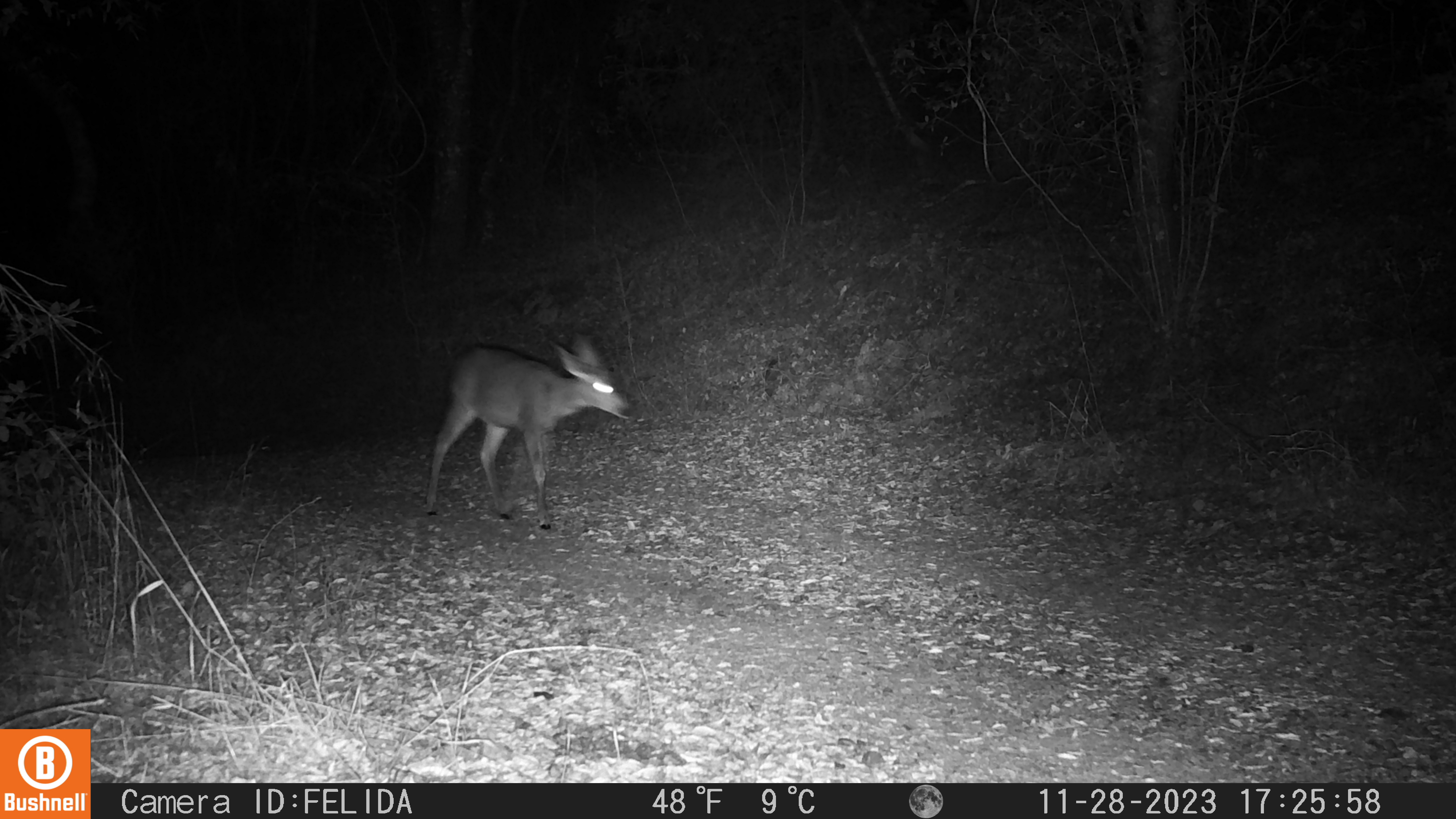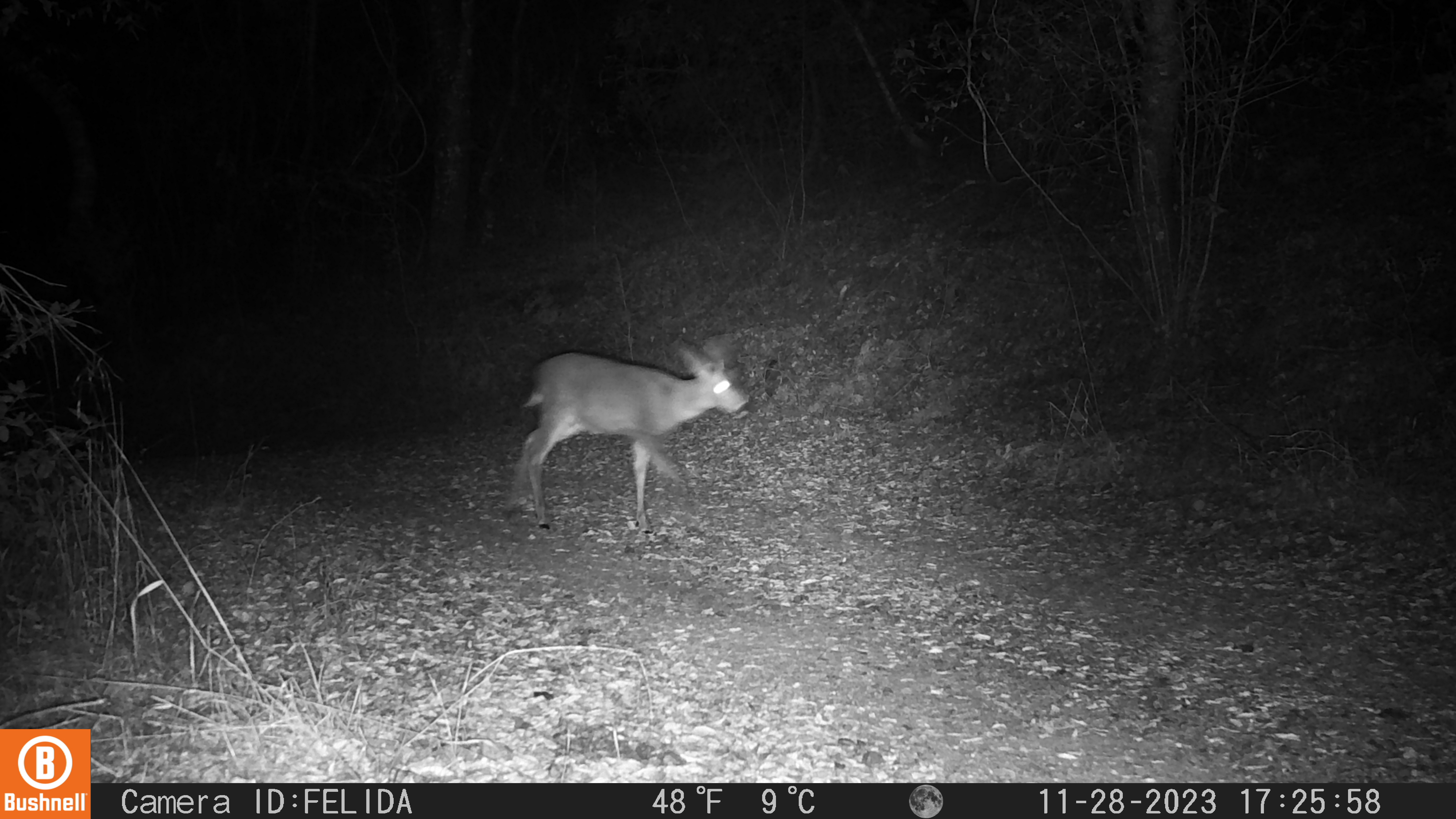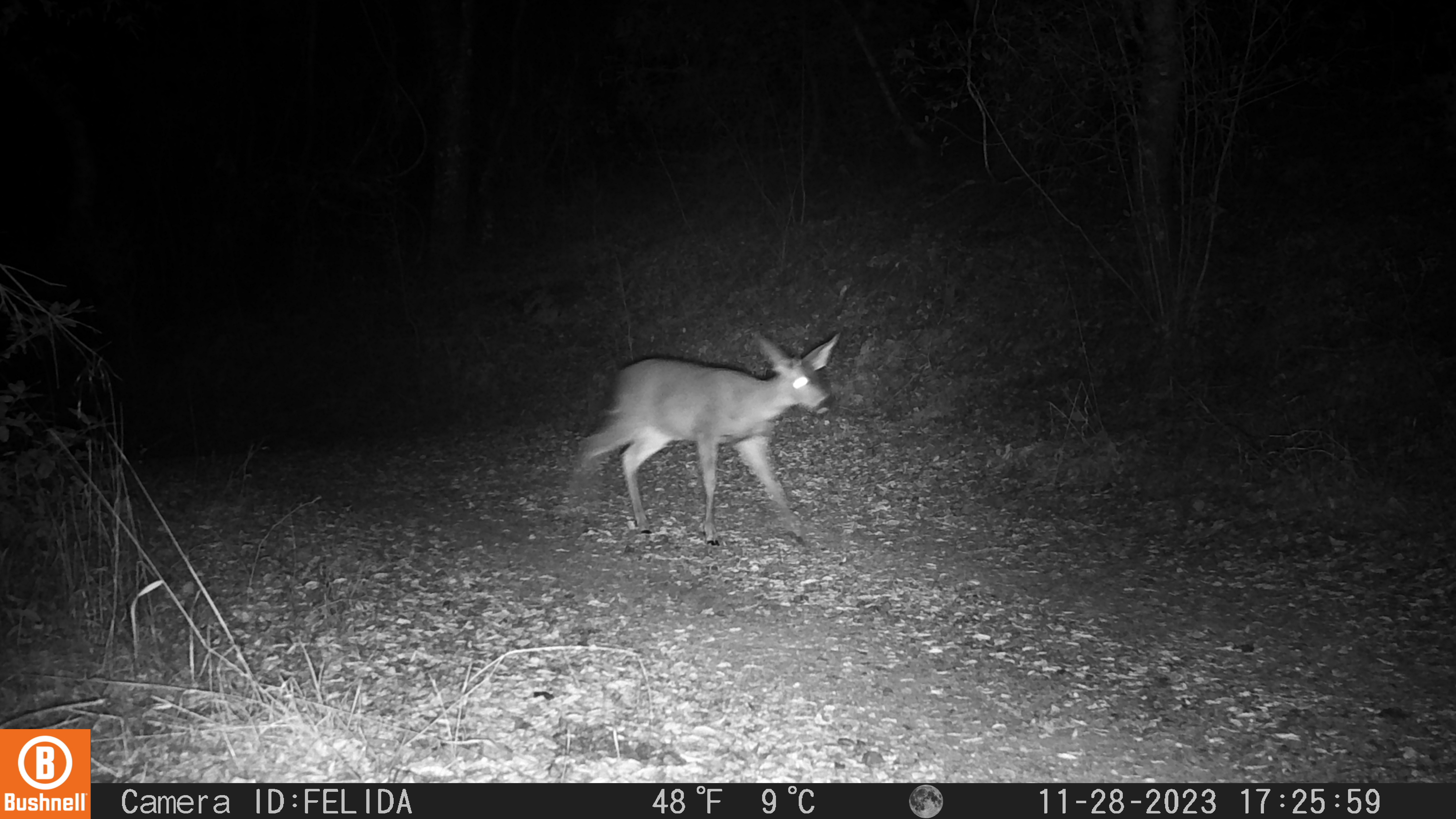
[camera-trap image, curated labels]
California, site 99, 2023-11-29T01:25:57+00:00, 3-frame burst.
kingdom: Animalia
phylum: Chordata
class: Mammalia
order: Artiodactyla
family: Cervidae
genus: Odocoileus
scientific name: Odocoileus hemionus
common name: mule deer